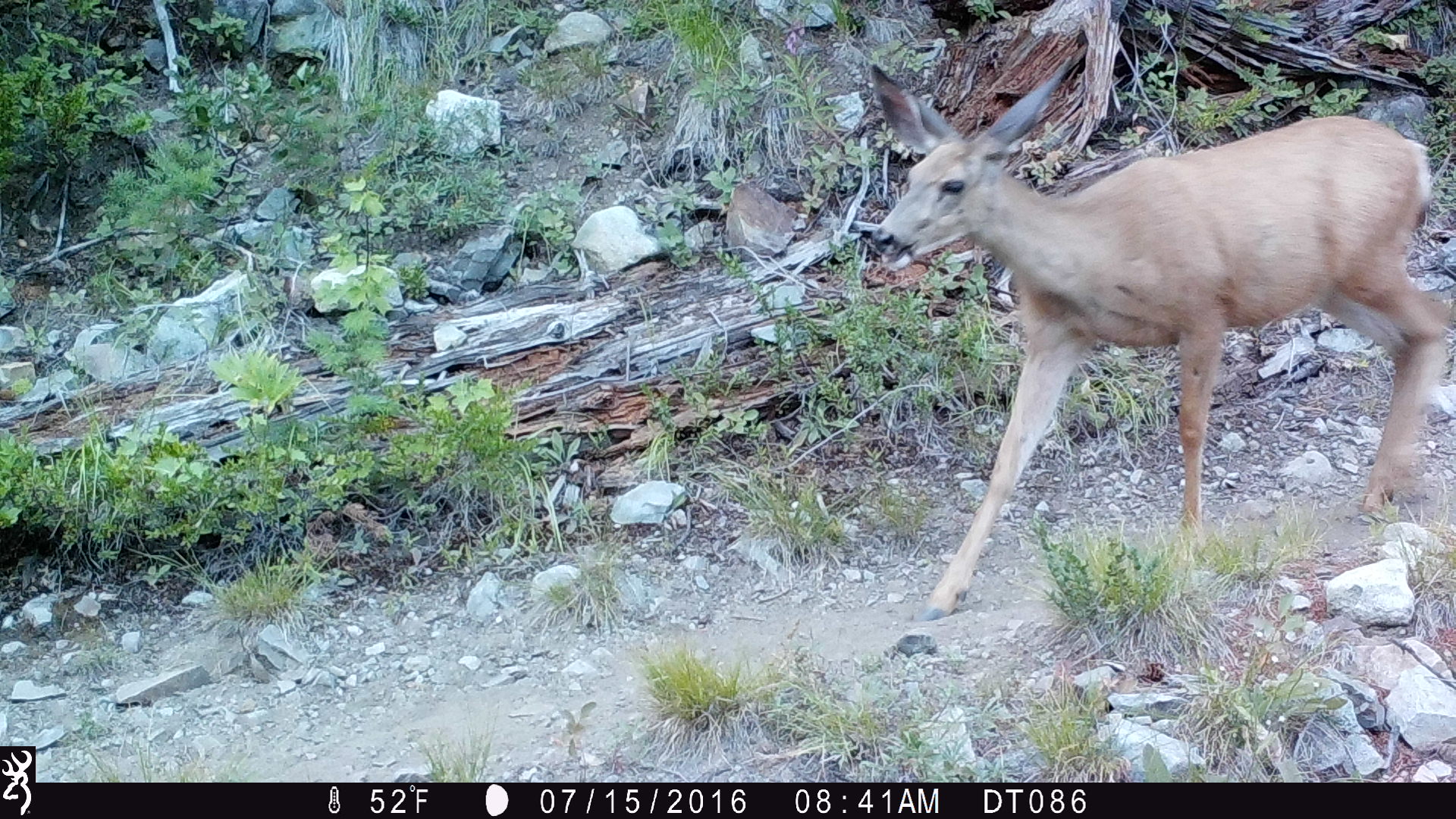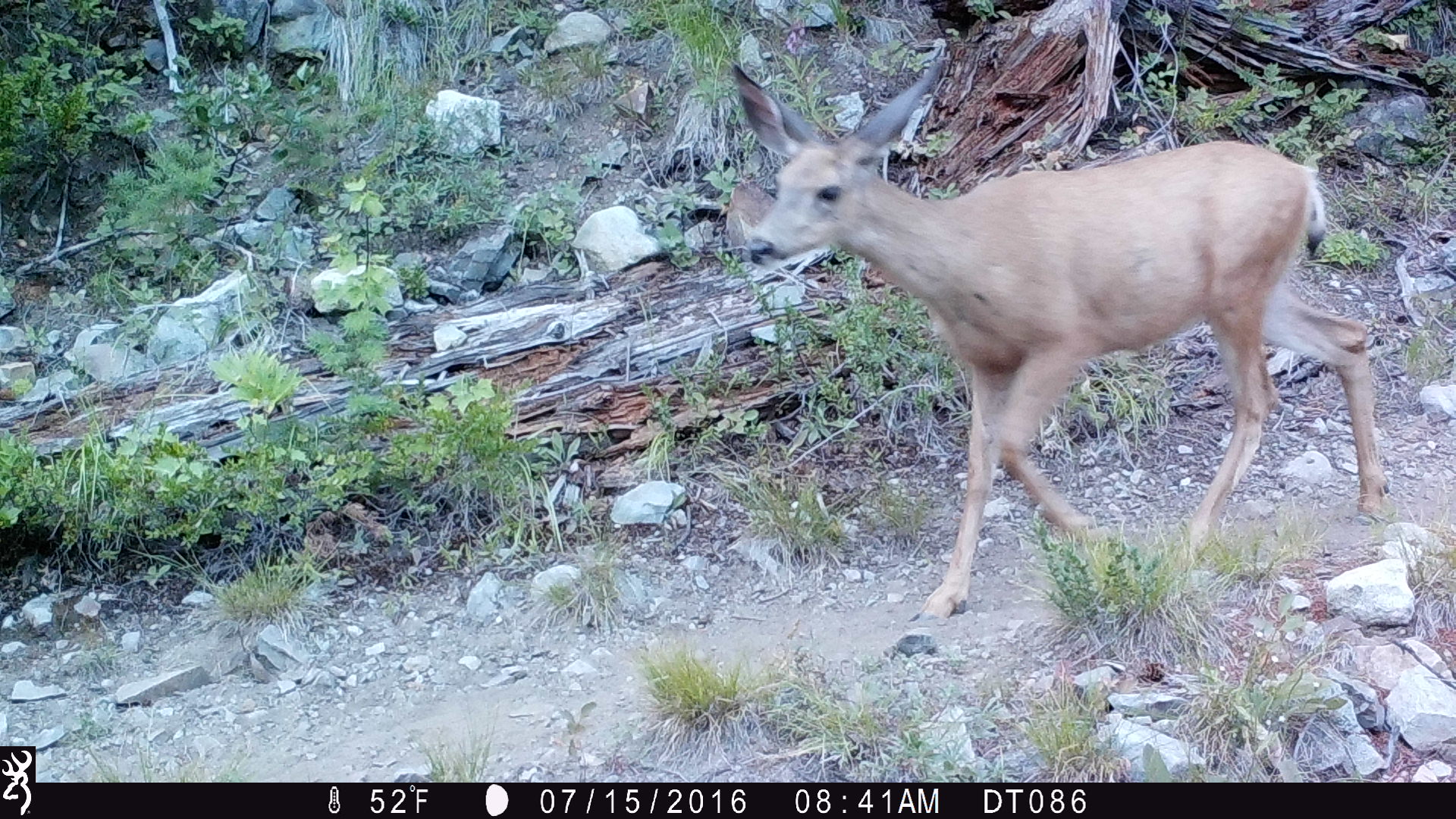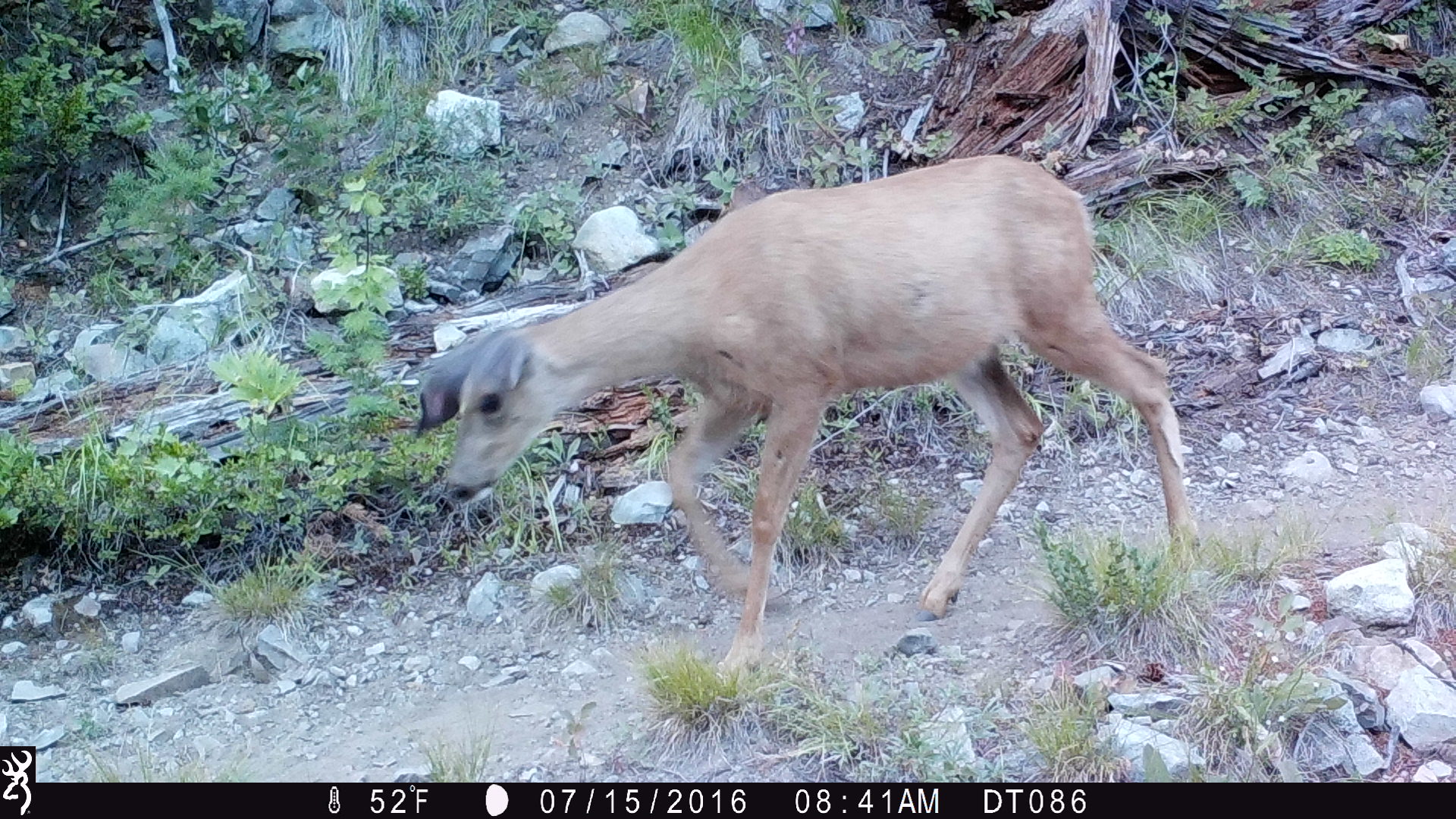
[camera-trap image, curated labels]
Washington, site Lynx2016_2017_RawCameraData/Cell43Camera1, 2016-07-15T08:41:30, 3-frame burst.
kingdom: Animalia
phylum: Chordata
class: Mammalia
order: Artiodactyla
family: Cervidae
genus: Odocoileus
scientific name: Odocoileus hemionus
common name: mule deer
Odocoileus hemionus (mule deer). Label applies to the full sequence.